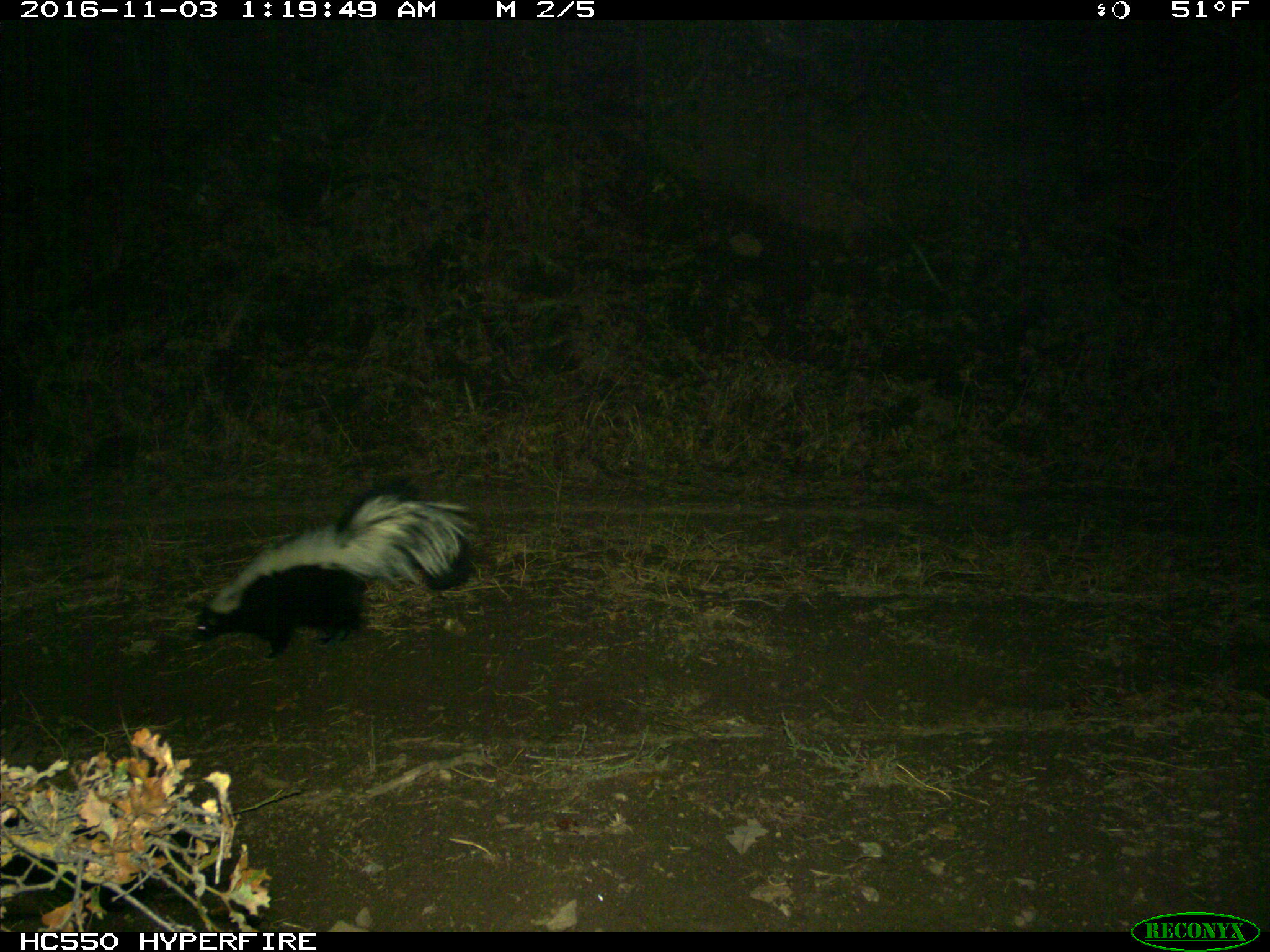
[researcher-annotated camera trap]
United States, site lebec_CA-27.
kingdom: Animalia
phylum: Chordata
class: Mammalia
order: Carnivora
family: Mephitidae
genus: Mephitis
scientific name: Mephitis mephitis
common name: striped skunk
Mephitis mephitis (striped skunk).